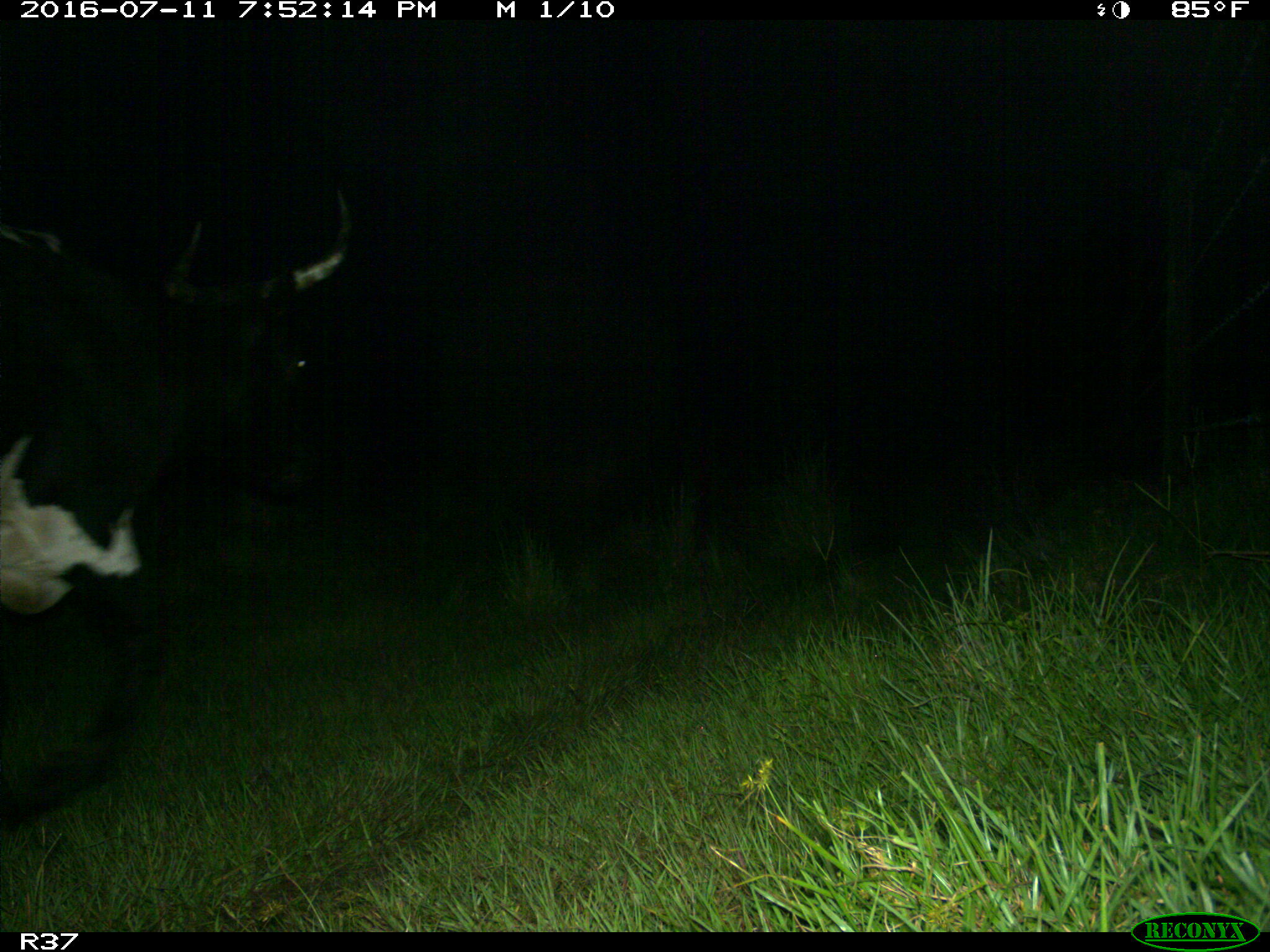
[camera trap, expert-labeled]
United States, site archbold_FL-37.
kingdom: Animalia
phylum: Chordata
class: Mammalia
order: Artiodactyla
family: Bovidae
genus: Bos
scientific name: Bos taurus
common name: domestic cow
Bos taurus (domestic cow).